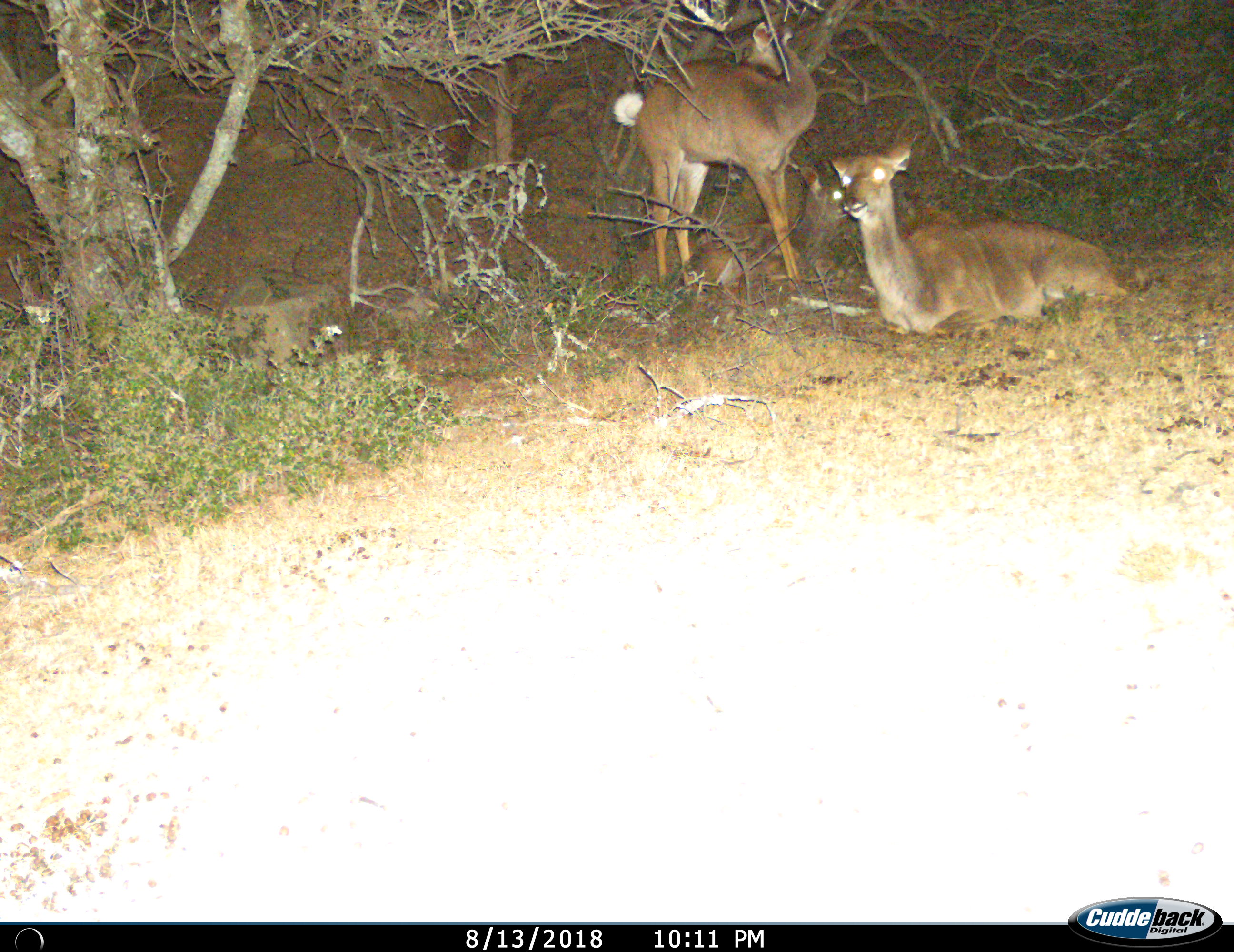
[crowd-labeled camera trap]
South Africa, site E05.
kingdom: Animalia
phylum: Chordata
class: Mammalia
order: Artiodactyla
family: Bovidae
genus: Tragelaphus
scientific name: Tragelaphus strepsiceros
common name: greater kudu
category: kudu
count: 3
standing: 100%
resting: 100%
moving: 0%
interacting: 0%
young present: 33%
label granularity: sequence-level